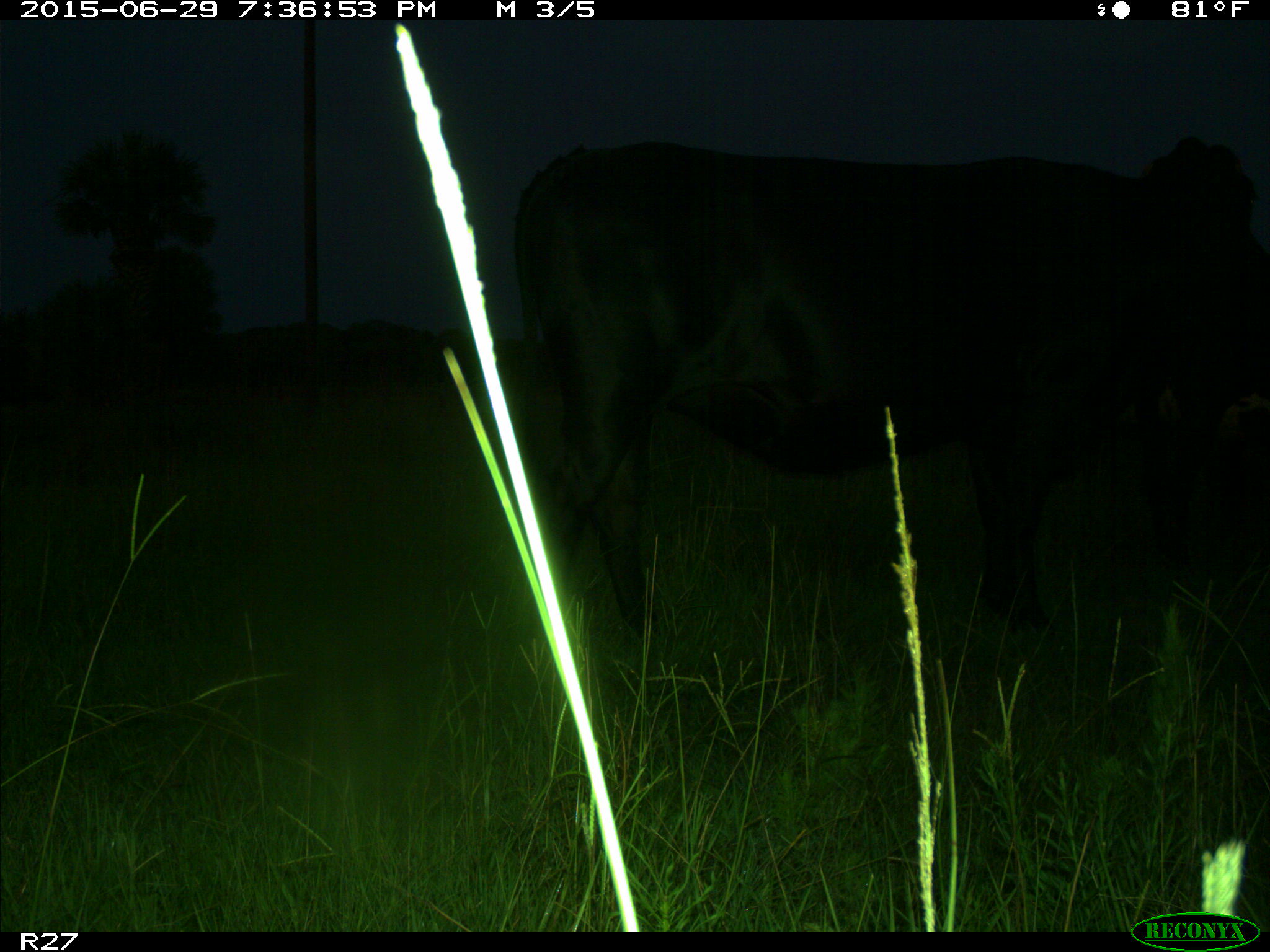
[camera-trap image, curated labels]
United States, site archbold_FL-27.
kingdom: Animalia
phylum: Chordata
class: Mammalia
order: Artiodactyla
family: Bovidae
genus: Bos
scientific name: Bos taurus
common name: domestic cow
Bos taurus (domestic cow).